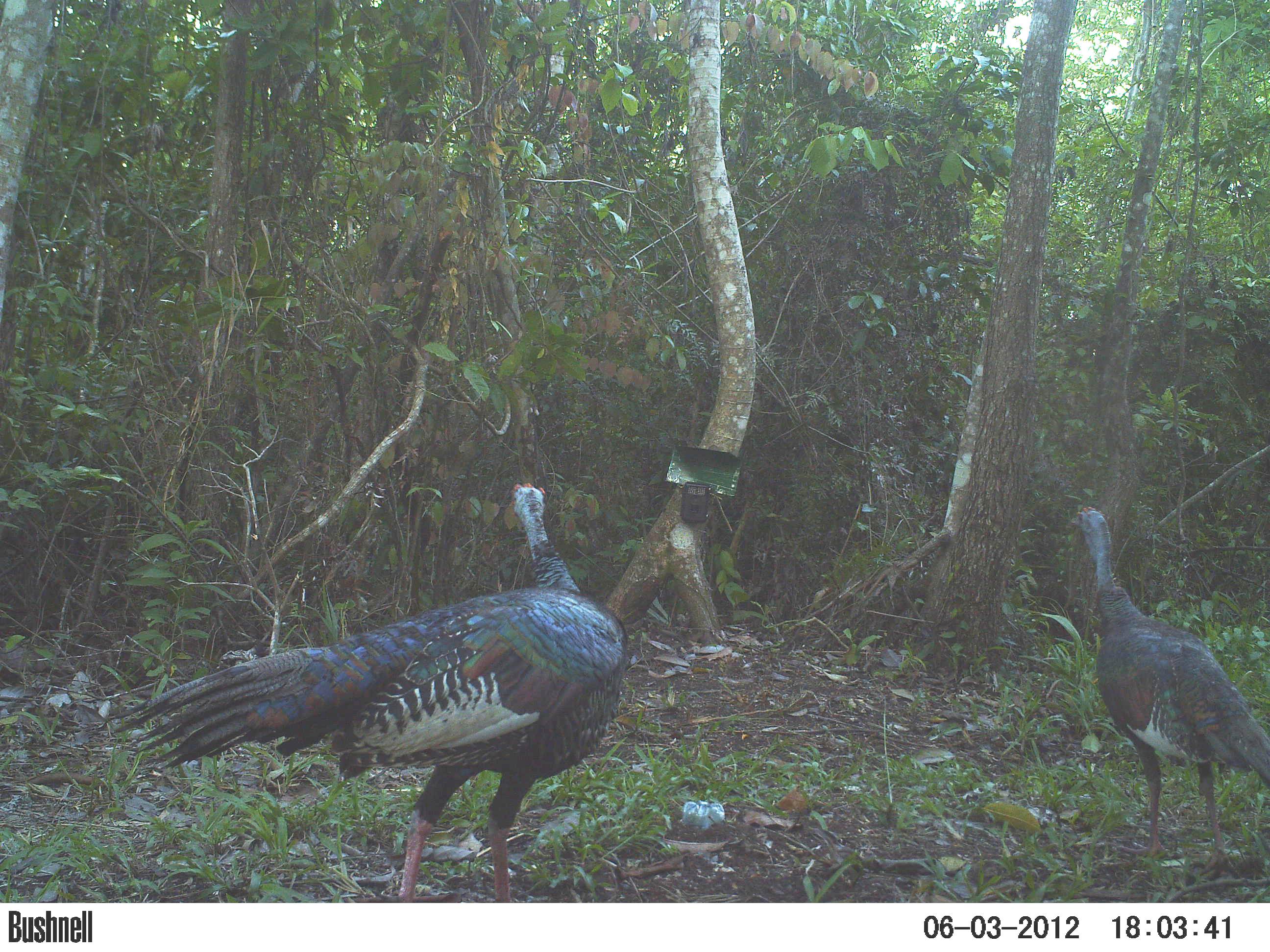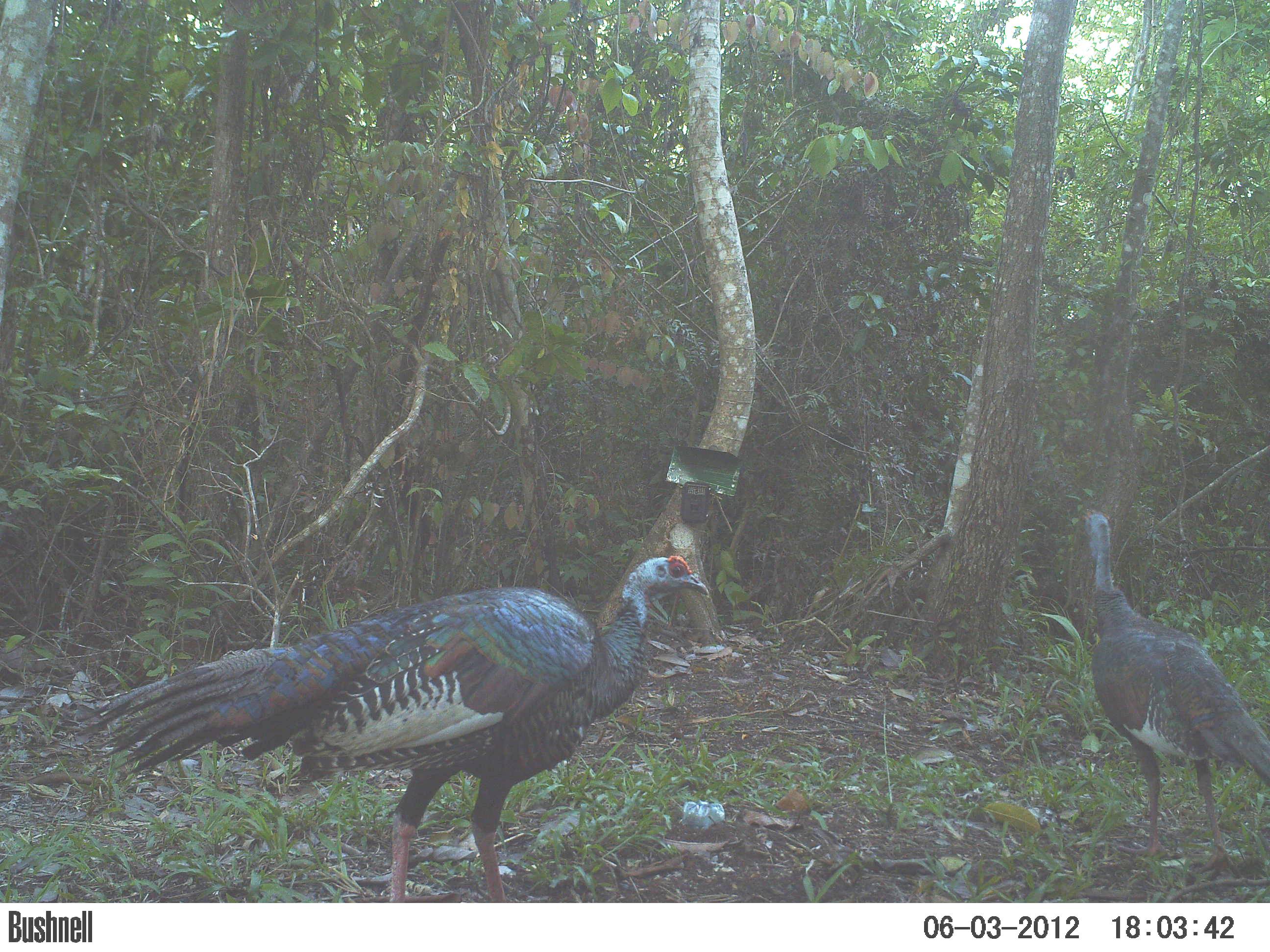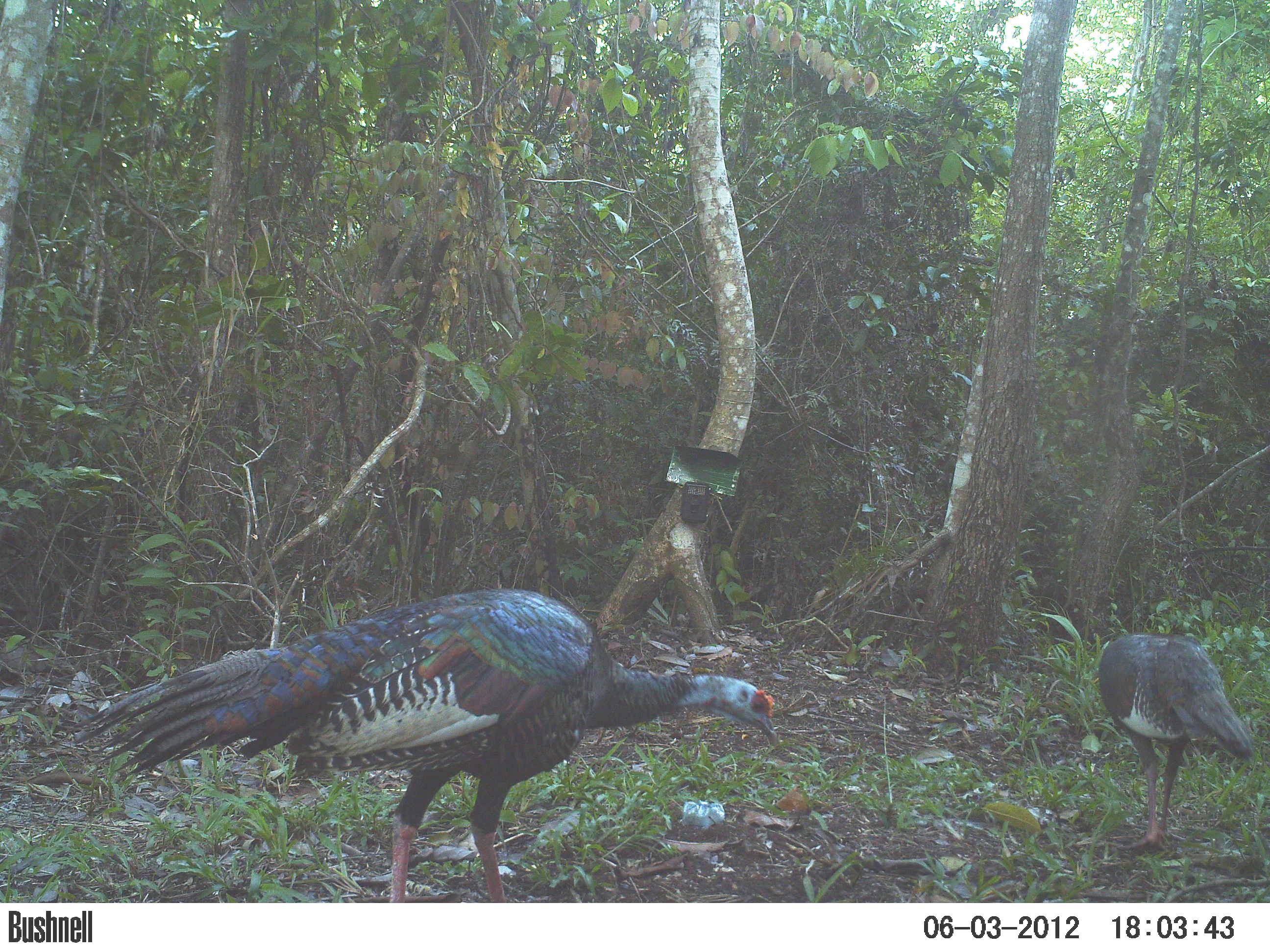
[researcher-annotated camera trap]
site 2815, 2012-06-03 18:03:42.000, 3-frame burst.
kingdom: Animalia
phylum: Chordata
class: Aves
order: Galliformes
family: Phasianidae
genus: Meleagris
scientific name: Meleagris ocellata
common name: ocellated turkey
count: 2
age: adult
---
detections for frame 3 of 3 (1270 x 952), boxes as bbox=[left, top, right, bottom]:
meleagris ocellata: bbox=[74, 586, 778, 901]; bbox=[1094, 632, 1255, 852]